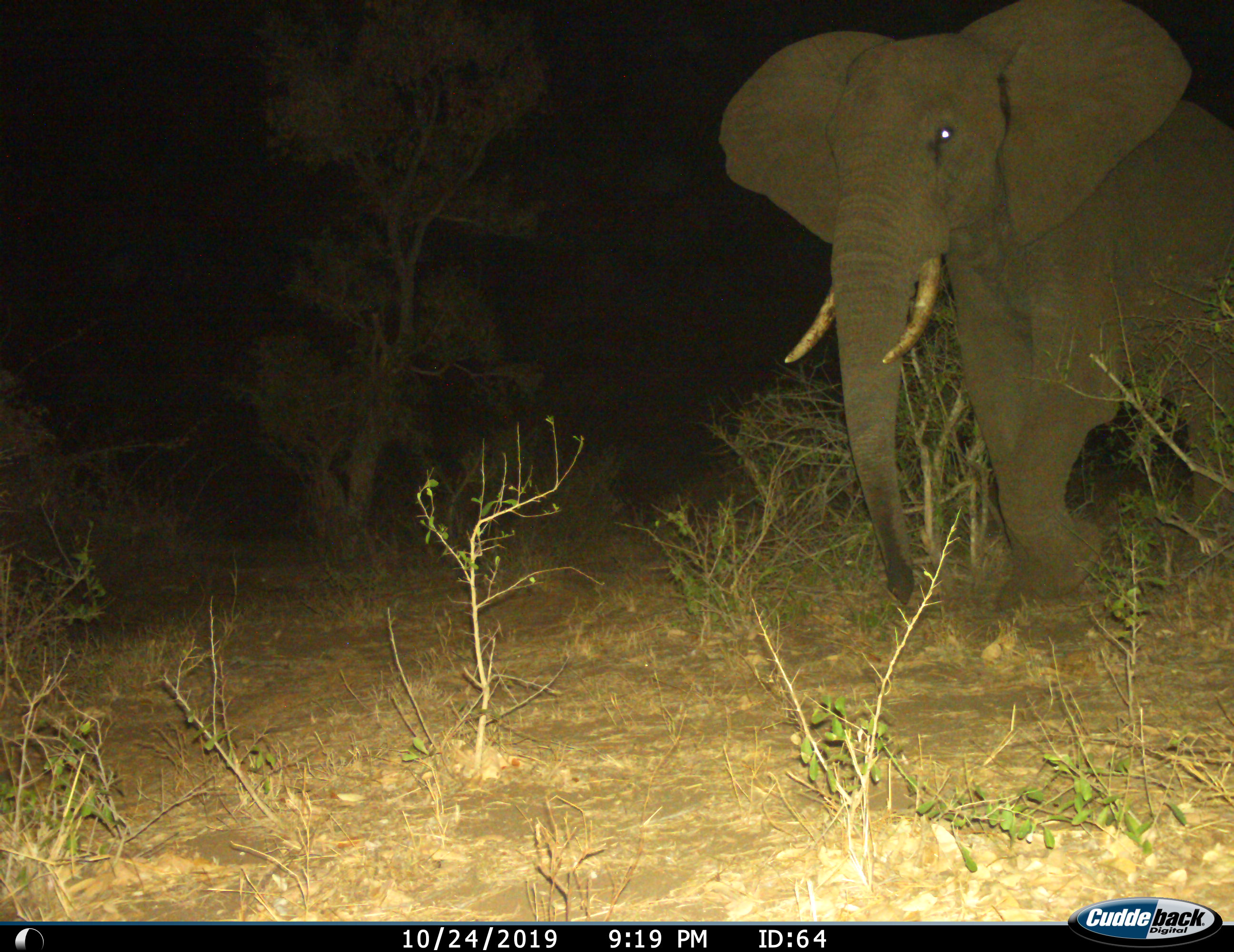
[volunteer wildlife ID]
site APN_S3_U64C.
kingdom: Animalia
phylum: Chordata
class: Mammalia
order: Proboscidea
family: Elephantidae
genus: Loxodonta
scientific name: Loxodonta africana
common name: african bush elephant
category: elephant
Elephant (african bush elephant) (Loxodonta africana), count 1. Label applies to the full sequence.